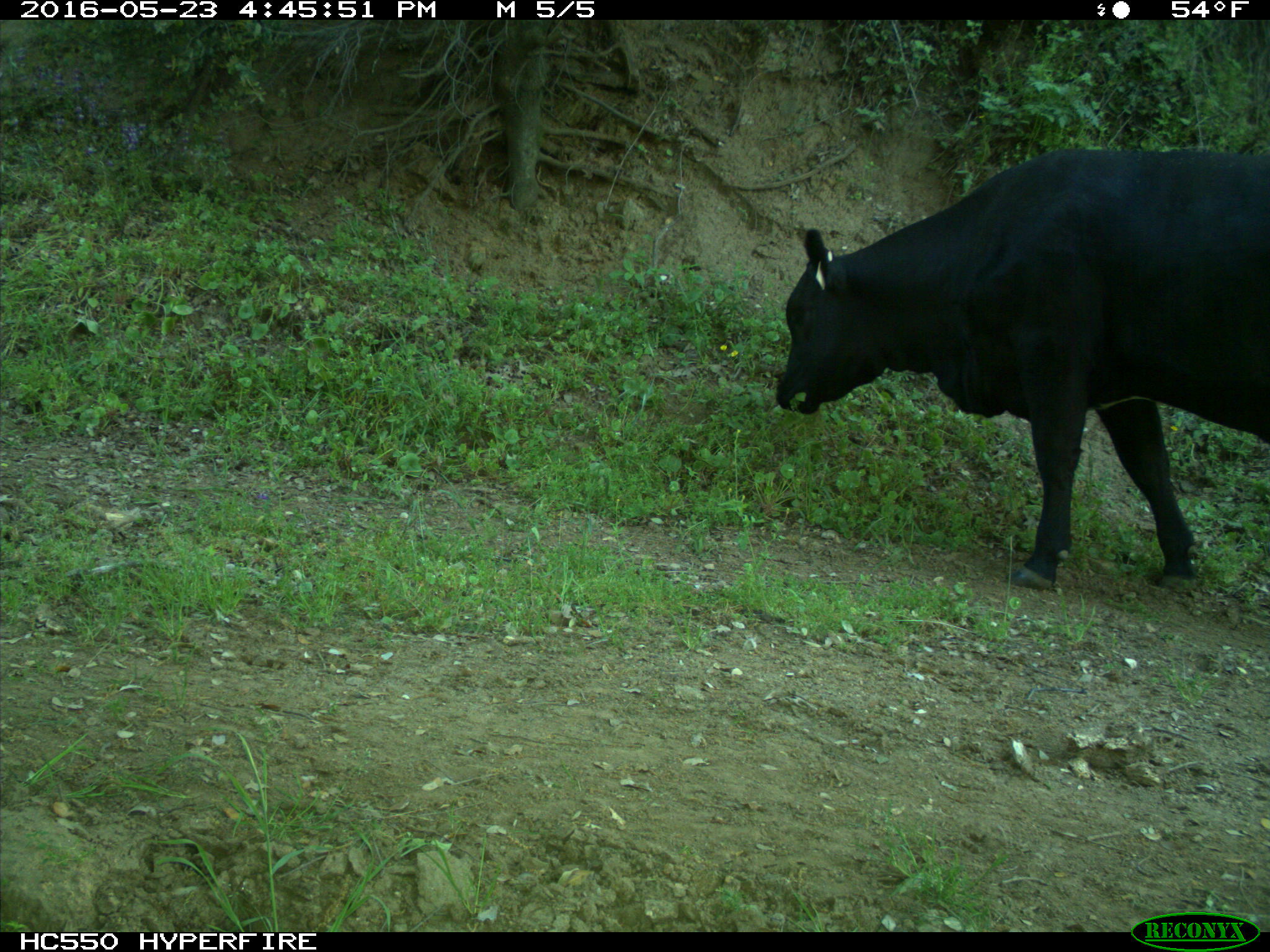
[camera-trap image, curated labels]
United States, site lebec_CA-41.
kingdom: Animalia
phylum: Chordata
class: Mammalia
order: Artiodactyla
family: Bovidae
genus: Bos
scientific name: Bos taurus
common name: domestic cow